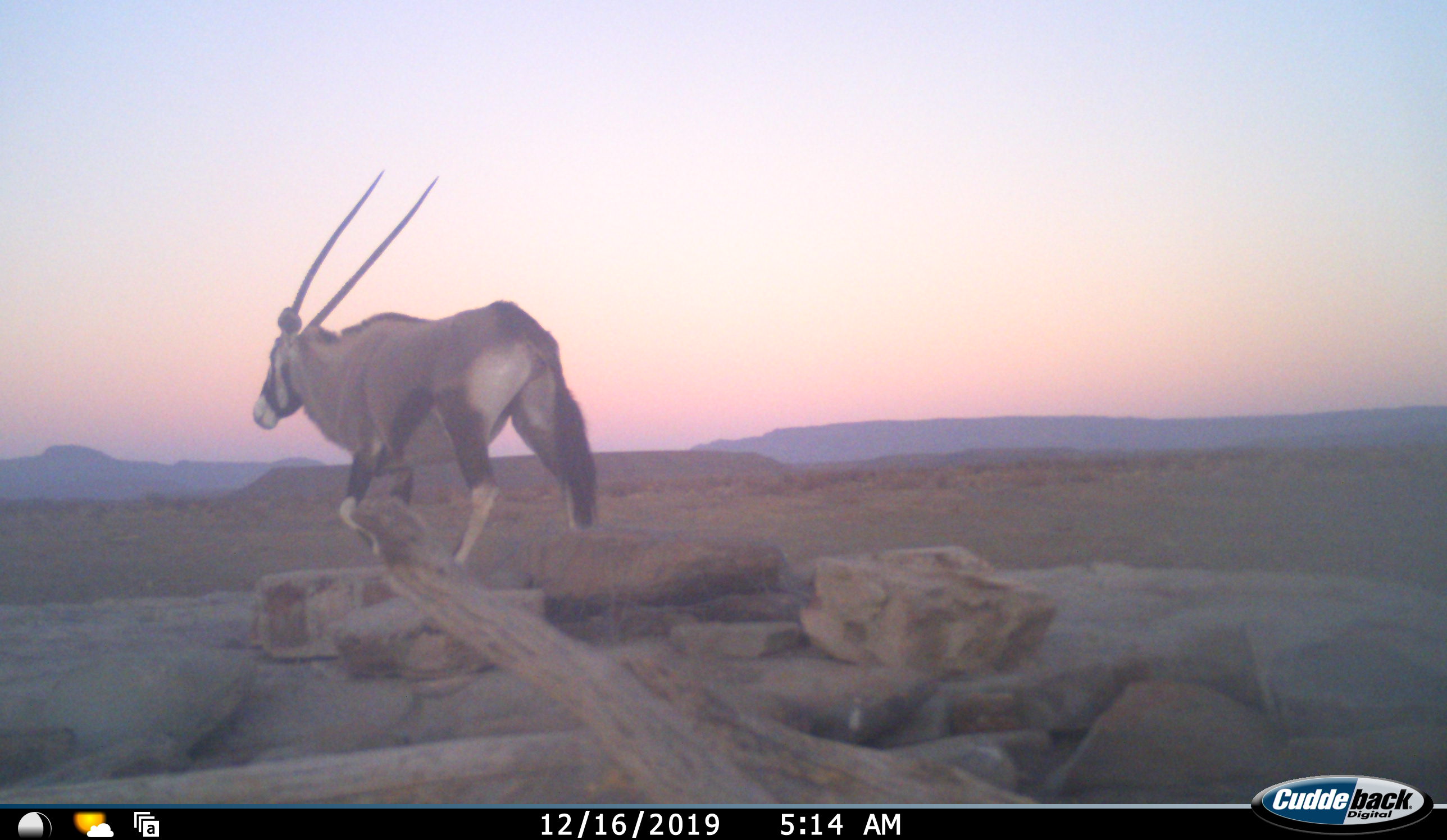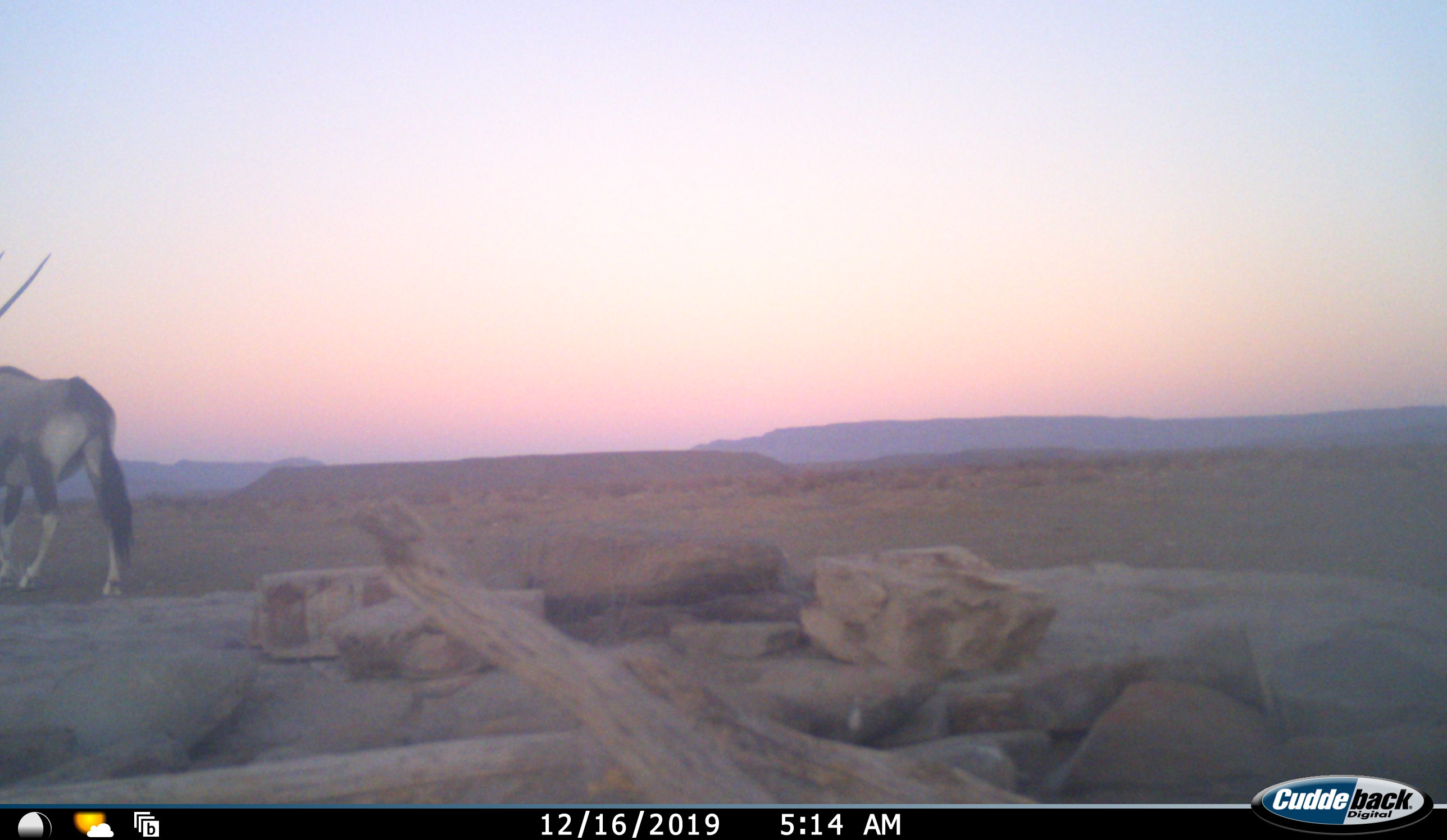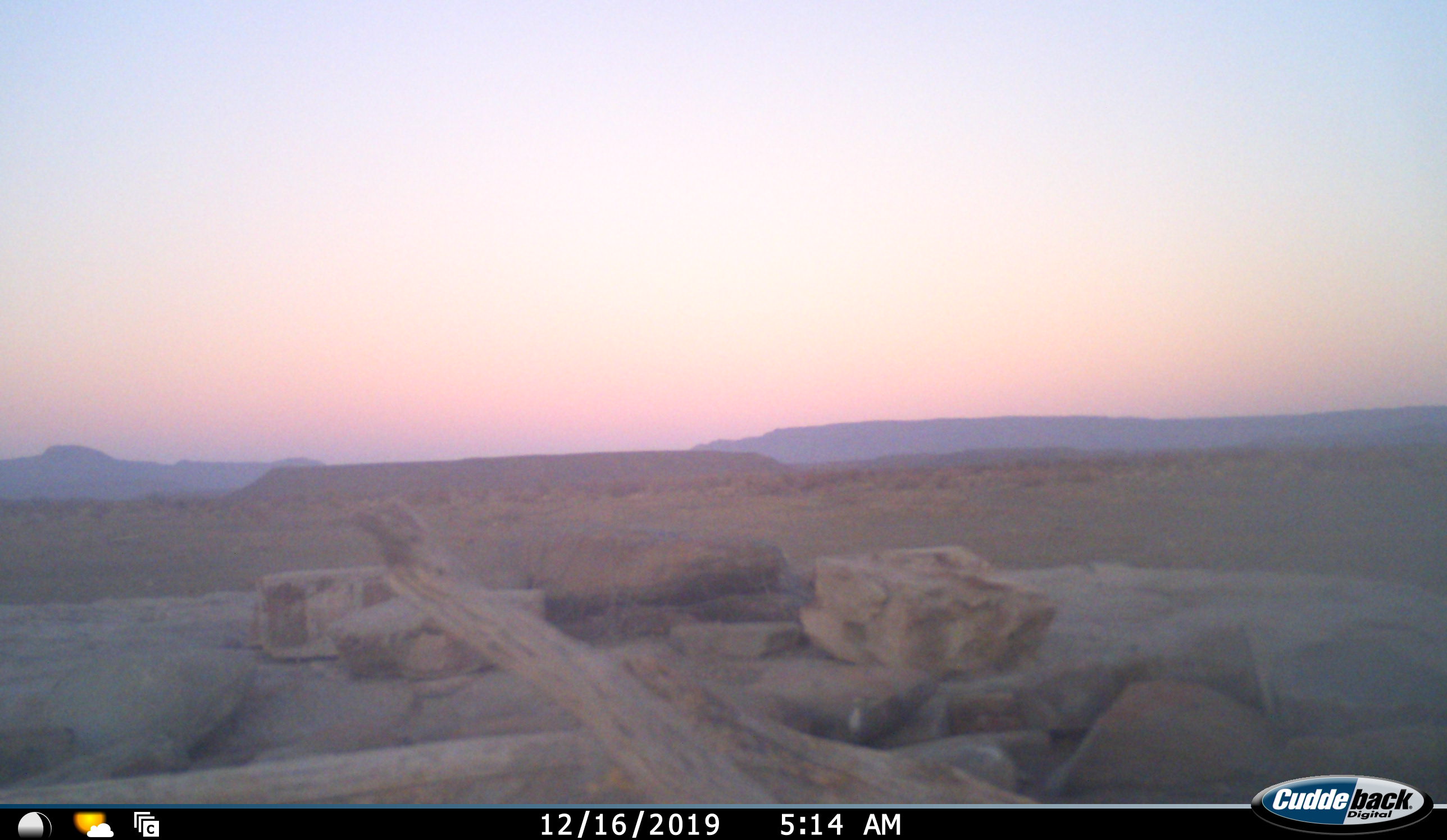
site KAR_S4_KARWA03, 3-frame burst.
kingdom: Animalia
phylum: Chordata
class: Mammalia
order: Artiodactyla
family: Bovidae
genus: Oryx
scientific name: Oryx gazella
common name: gemsbok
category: oryx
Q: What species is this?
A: Oryx (gemsbok) (Oryx gazella).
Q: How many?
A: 1.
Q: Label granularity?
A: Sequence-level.